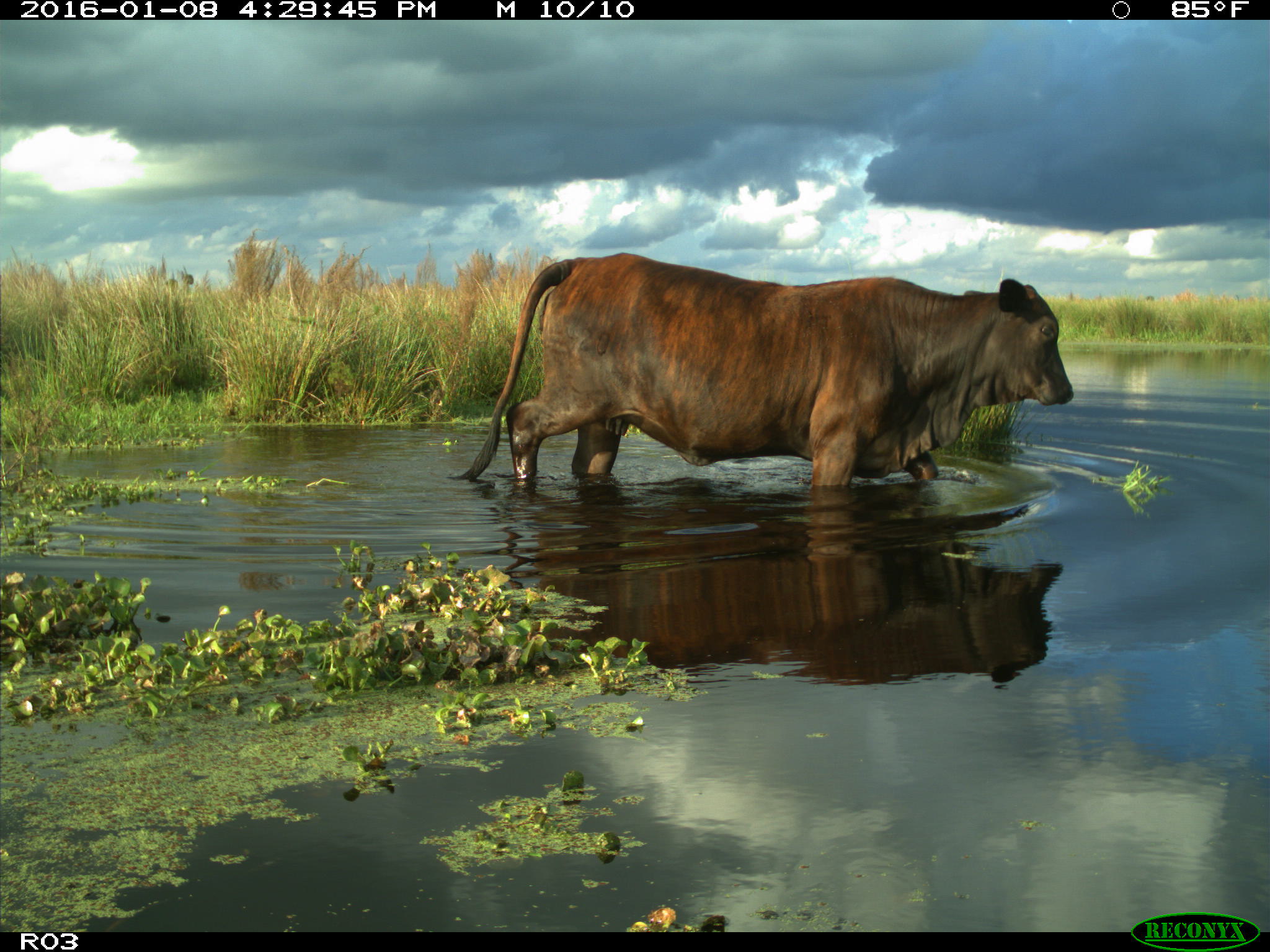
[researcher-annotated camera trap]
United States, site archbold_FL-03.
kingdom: Animalia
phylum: Chordata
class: Mammalia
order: Artiodactyla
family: Bovidae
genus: Bos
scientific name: Bos taurus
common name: domestic cow